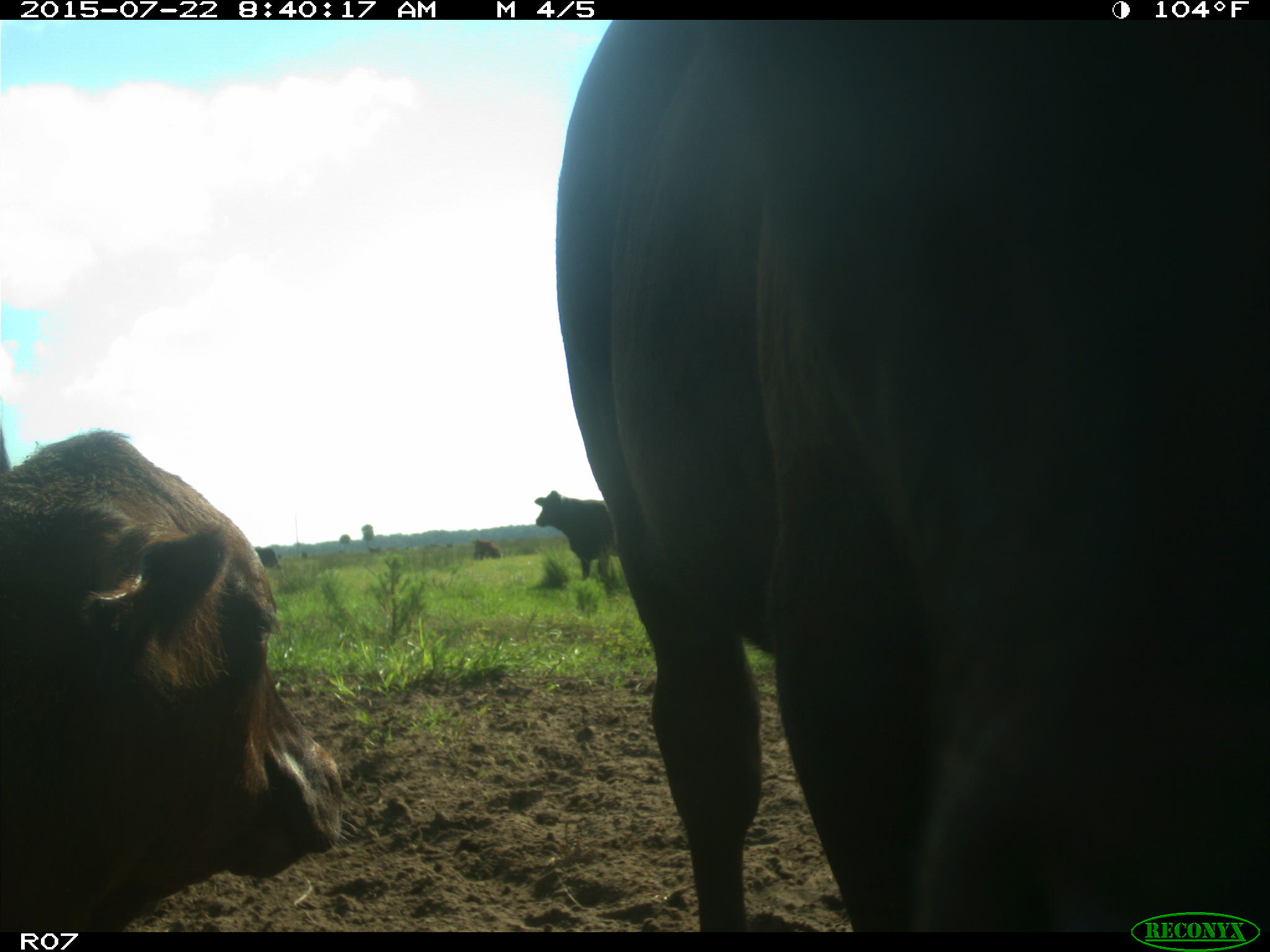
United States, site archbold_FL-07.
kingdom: Animalia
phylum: Chordata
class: Mammalia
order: Artiodactyla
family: Bovidae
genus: Bos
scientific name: Bos taurus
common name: domestic cow